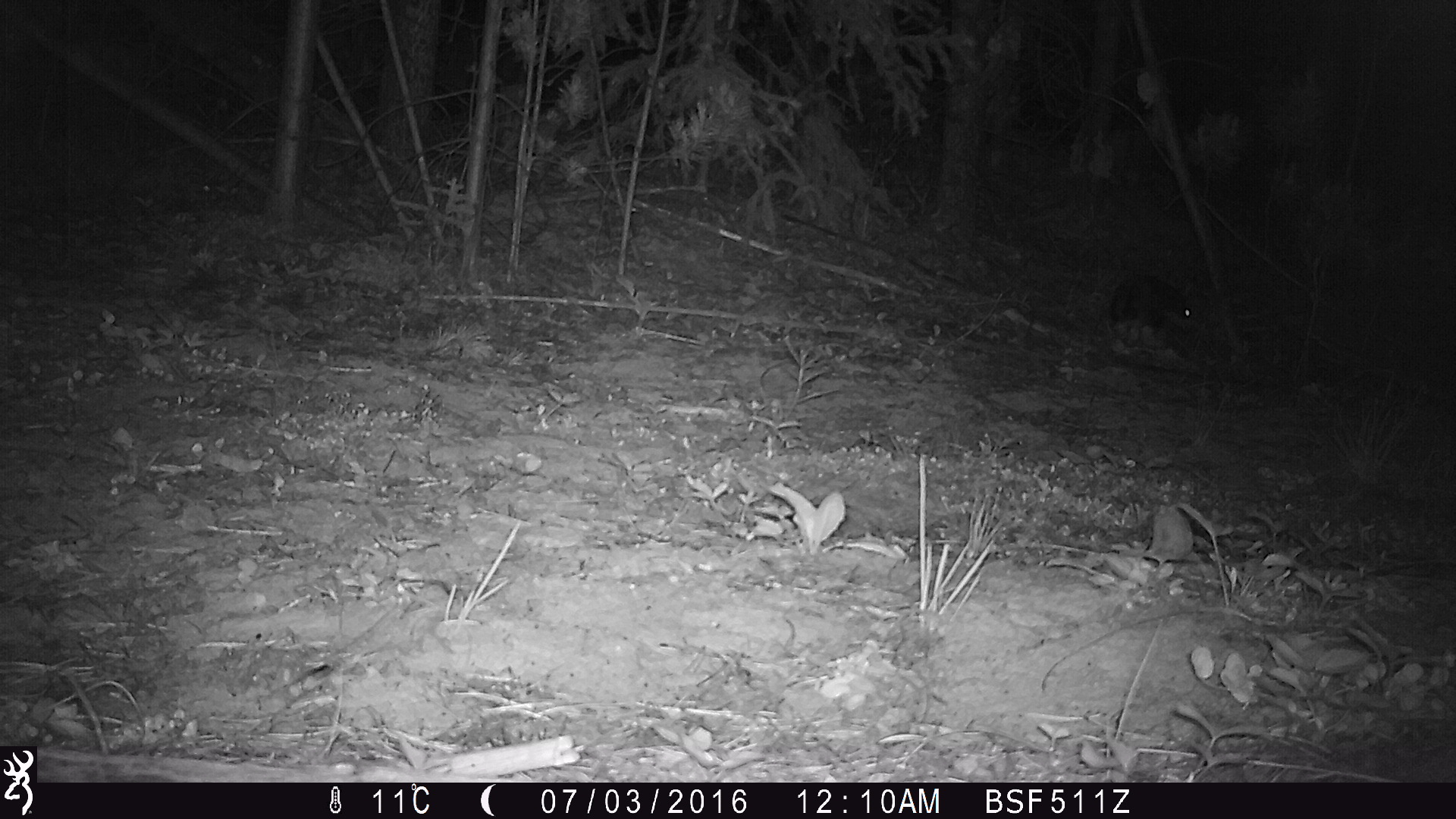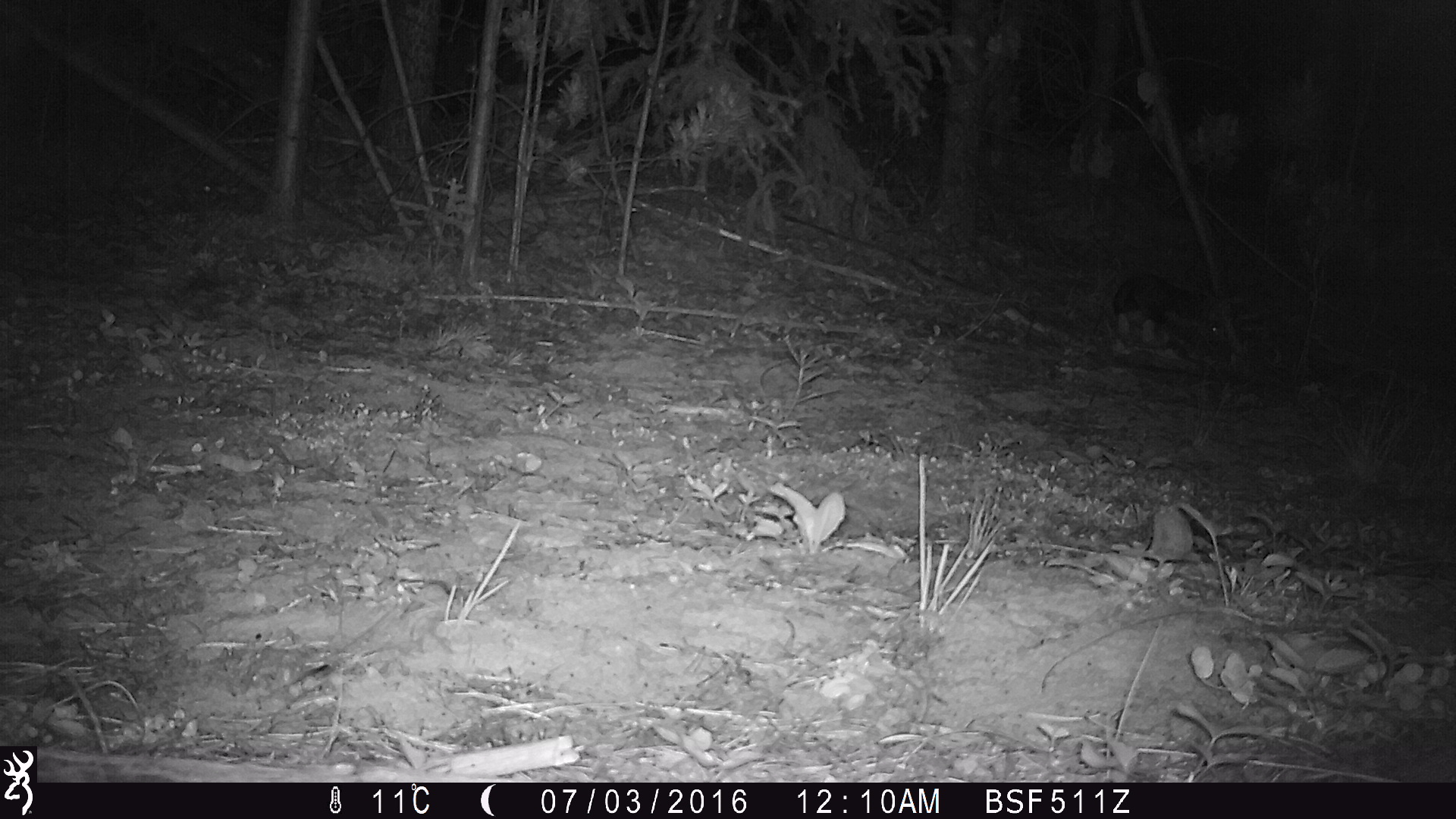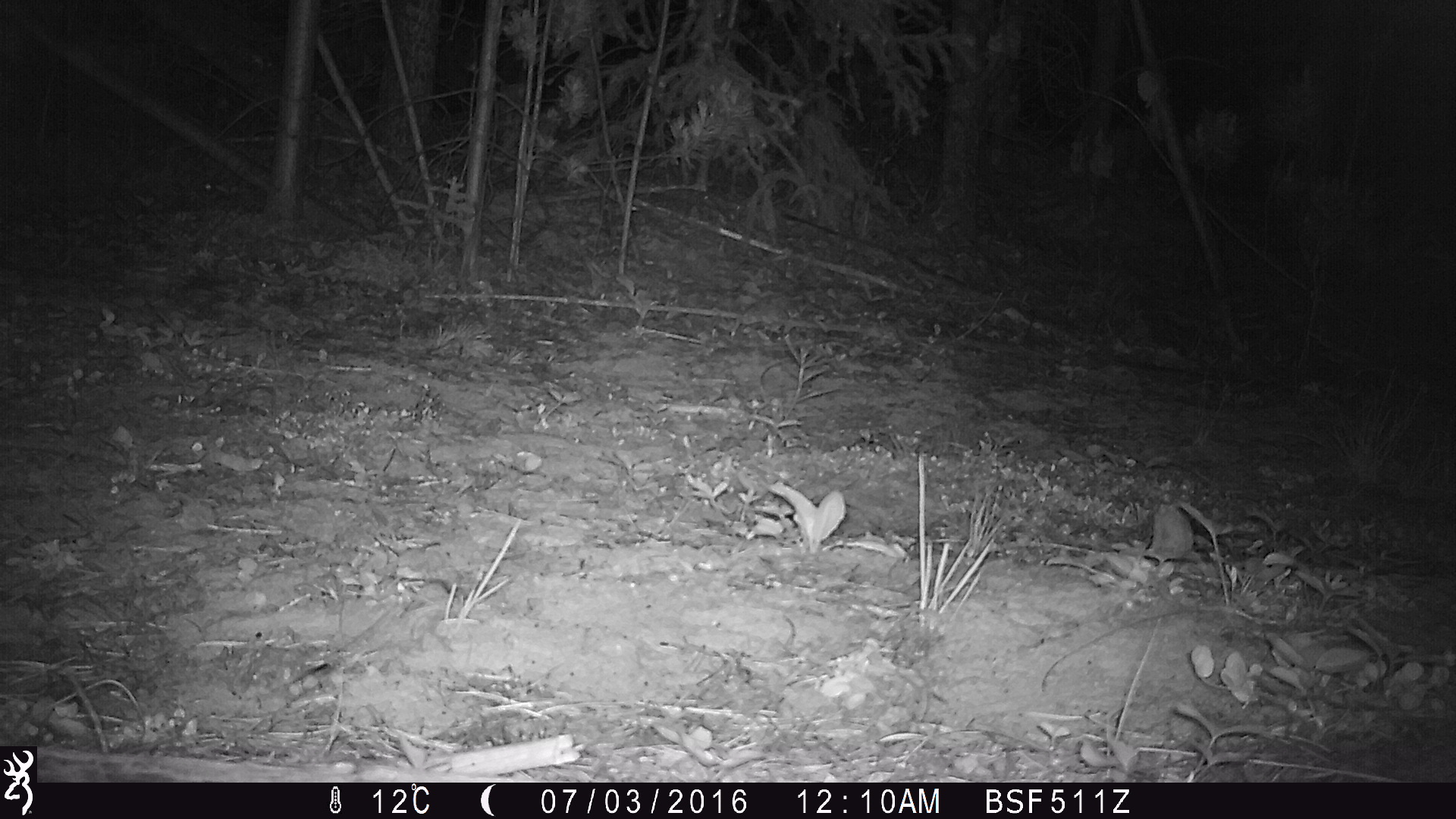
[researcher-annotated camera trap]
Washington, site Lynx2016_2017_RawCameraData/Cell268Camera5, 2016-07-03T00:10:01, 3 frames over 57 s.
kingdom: Animalia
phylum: Chordata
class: Mammalia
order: Lagomorpha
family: Leporidae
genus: Lepus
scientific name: Lepus americanus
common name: snowshoe hare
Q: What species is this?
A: Lepus americanus (snowshoe hare).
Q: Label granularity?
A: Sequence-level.